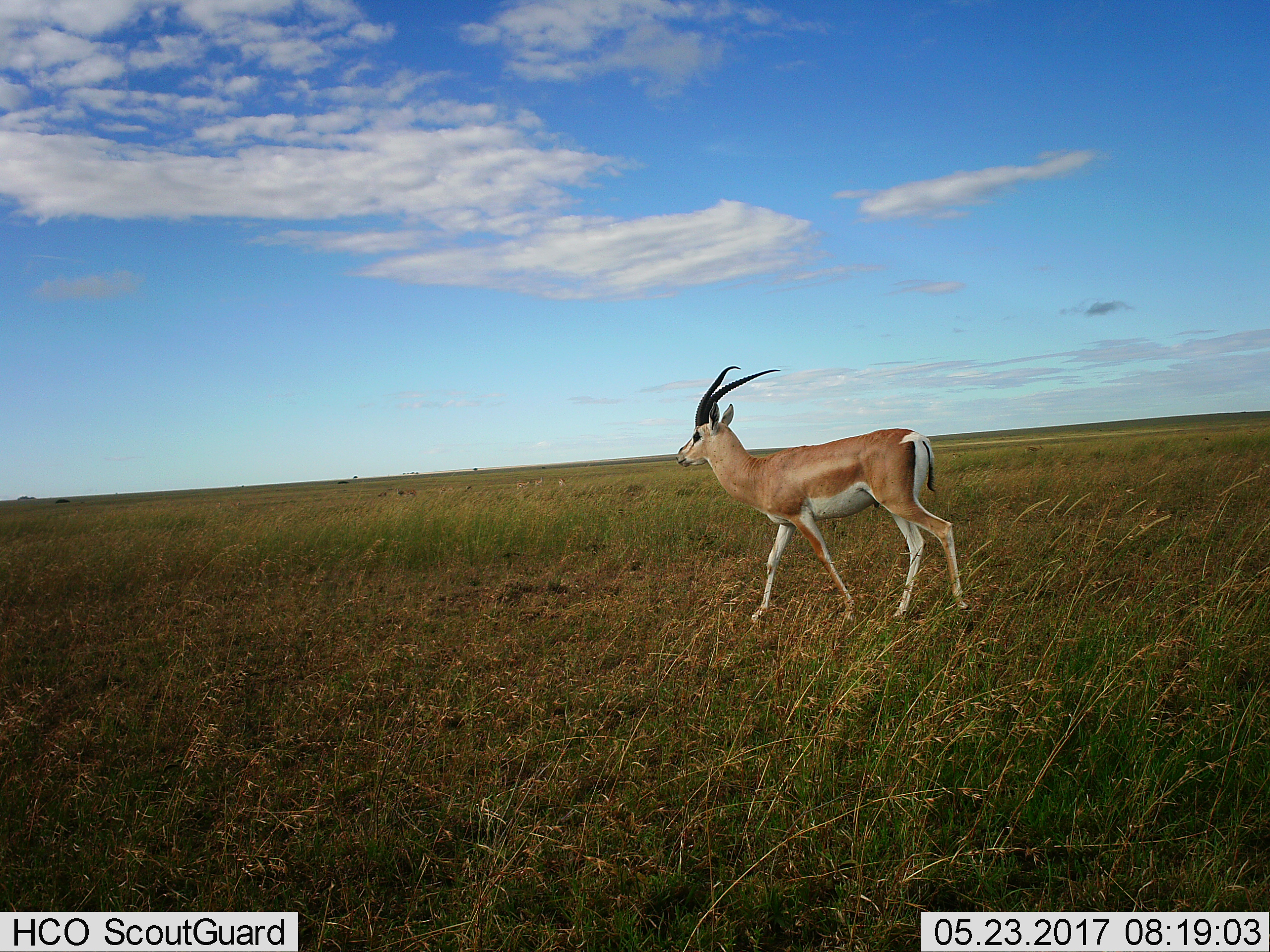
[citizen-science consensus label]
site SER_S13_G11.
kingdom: Animalia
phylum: Chordata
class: Mammalia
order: Artiodactyla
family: Bovidae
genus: Nanger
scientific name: Nanger granti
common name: grant's gazelle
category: gazellegrants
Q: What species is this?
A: Gazellegrants (grant's gazelle) (Nanger granti).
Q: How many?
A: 1.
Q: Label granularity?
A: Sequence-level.